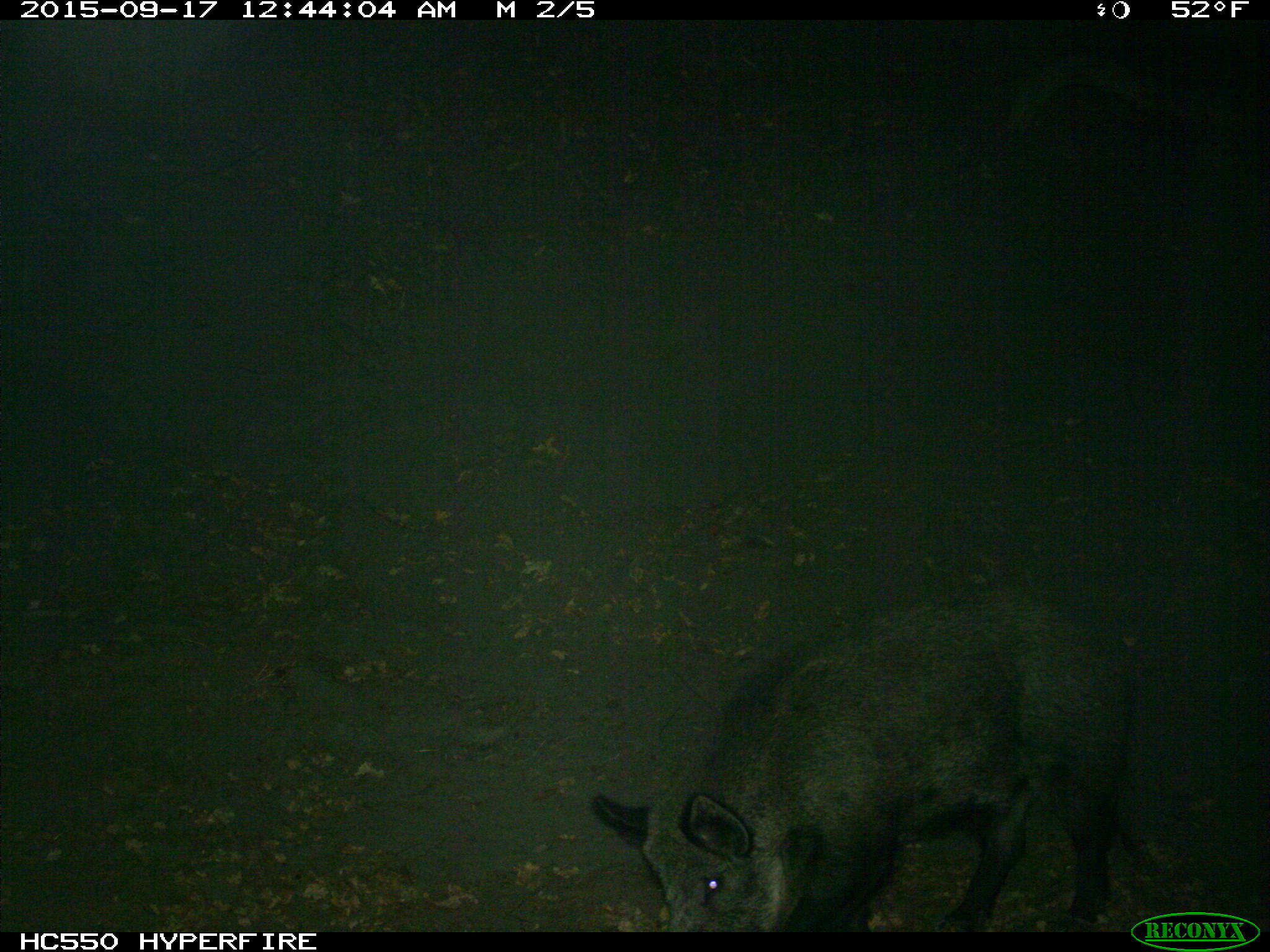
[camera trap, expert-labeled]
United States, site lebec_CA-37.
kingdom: Animalia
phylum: Chordata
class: Mammalia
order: Artiodactyla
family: Suidae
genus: Sus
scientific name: Sus scrofa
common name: wild boar